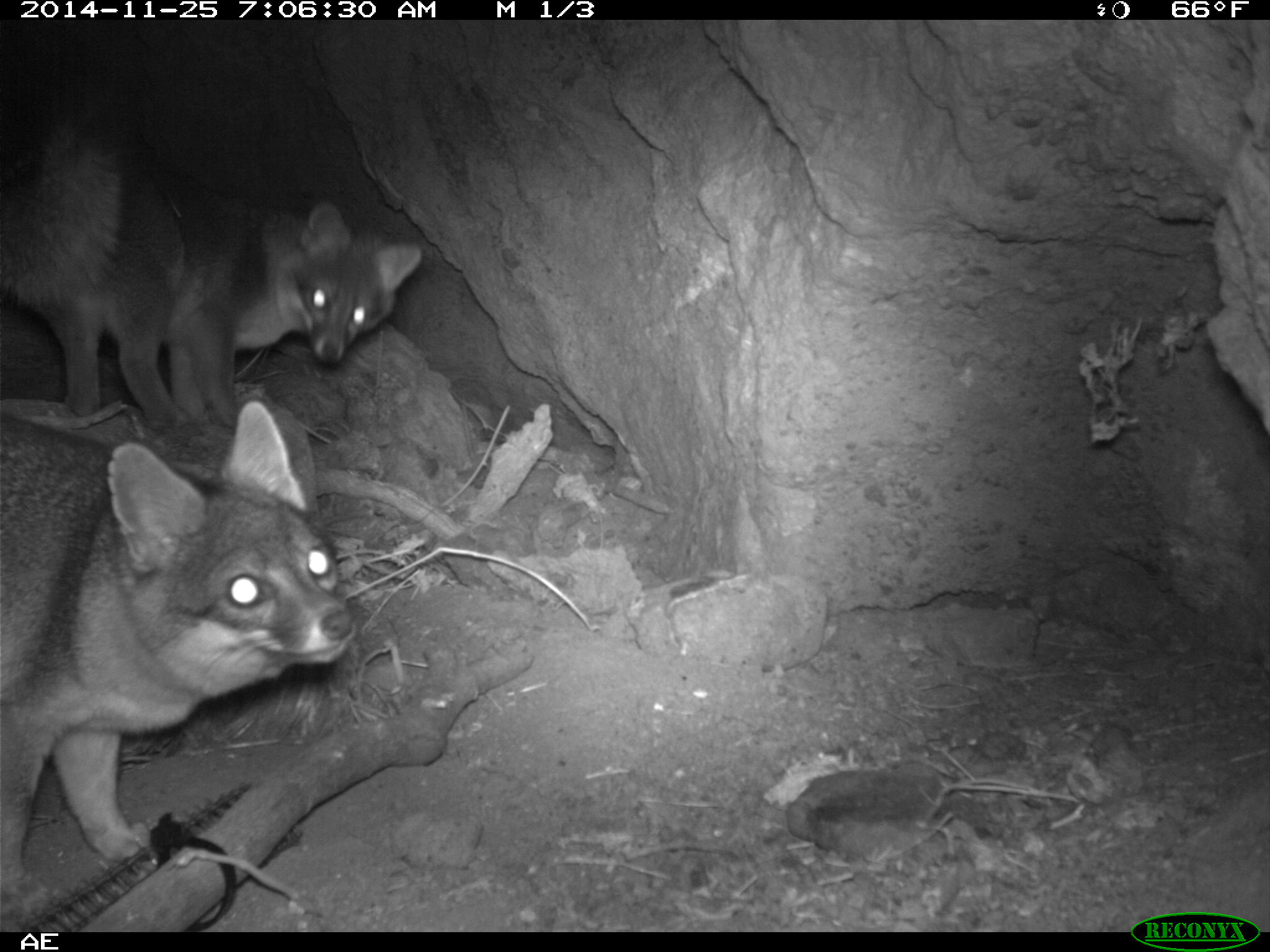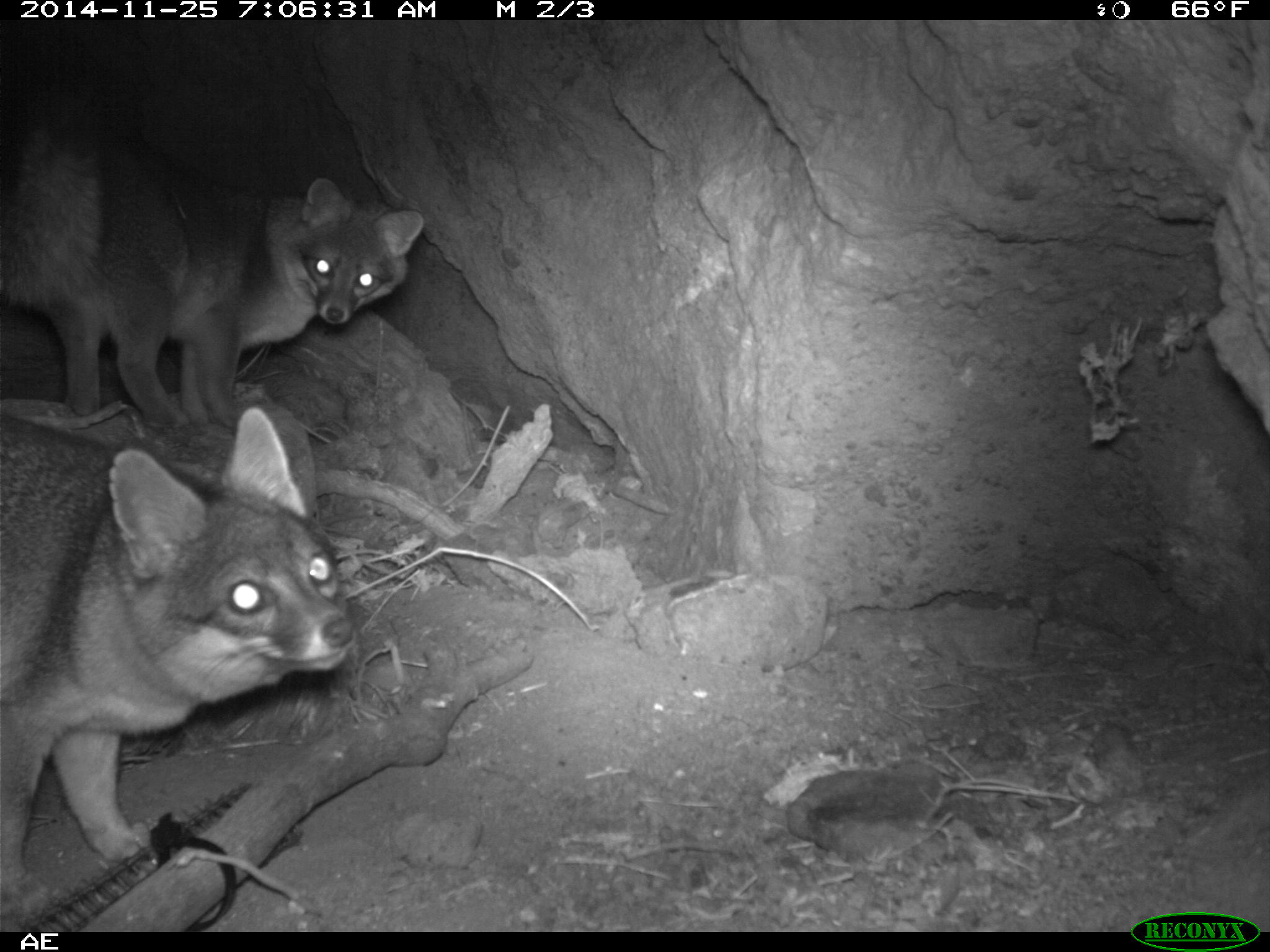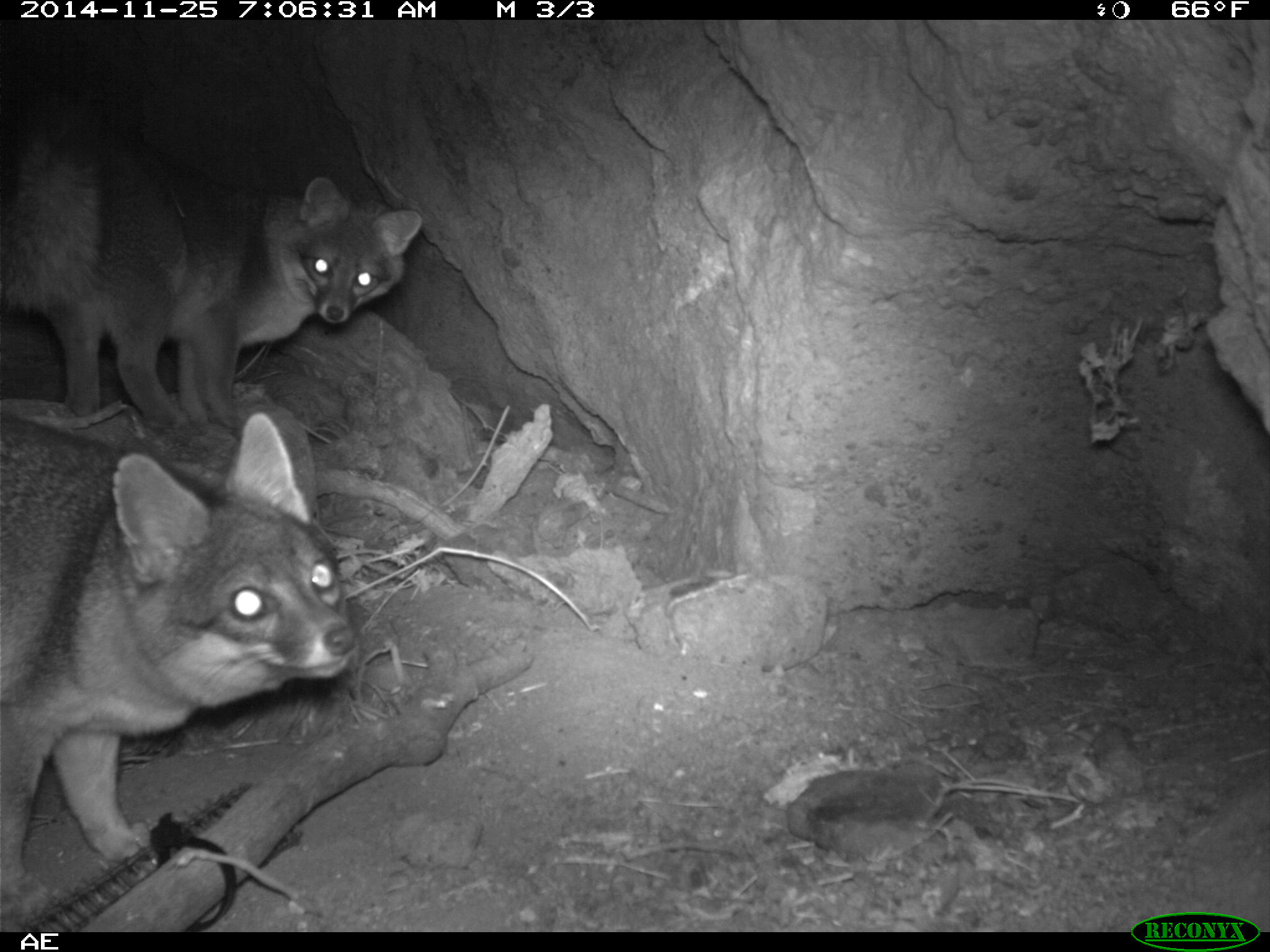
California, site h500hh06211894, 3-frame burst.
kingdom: Animalia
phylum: Chordata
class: Mammalia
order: Carnivora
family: Canidae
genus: Urocyon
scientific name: Urocyon littoralis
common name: island fox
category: fox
Fox (island fox) (Urocyon littoralis).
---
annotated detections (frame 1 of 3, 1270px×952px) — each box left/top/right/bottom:
fox: 0/400/355/917; 0/124/420/428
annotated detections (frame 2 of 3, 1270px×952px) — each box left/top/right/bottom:
fox: 0/405/355/927; 0/95/423/433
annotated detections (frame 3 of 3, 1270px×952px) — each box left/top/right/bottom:
fox: 0/407/357/923; 0/102/424/430